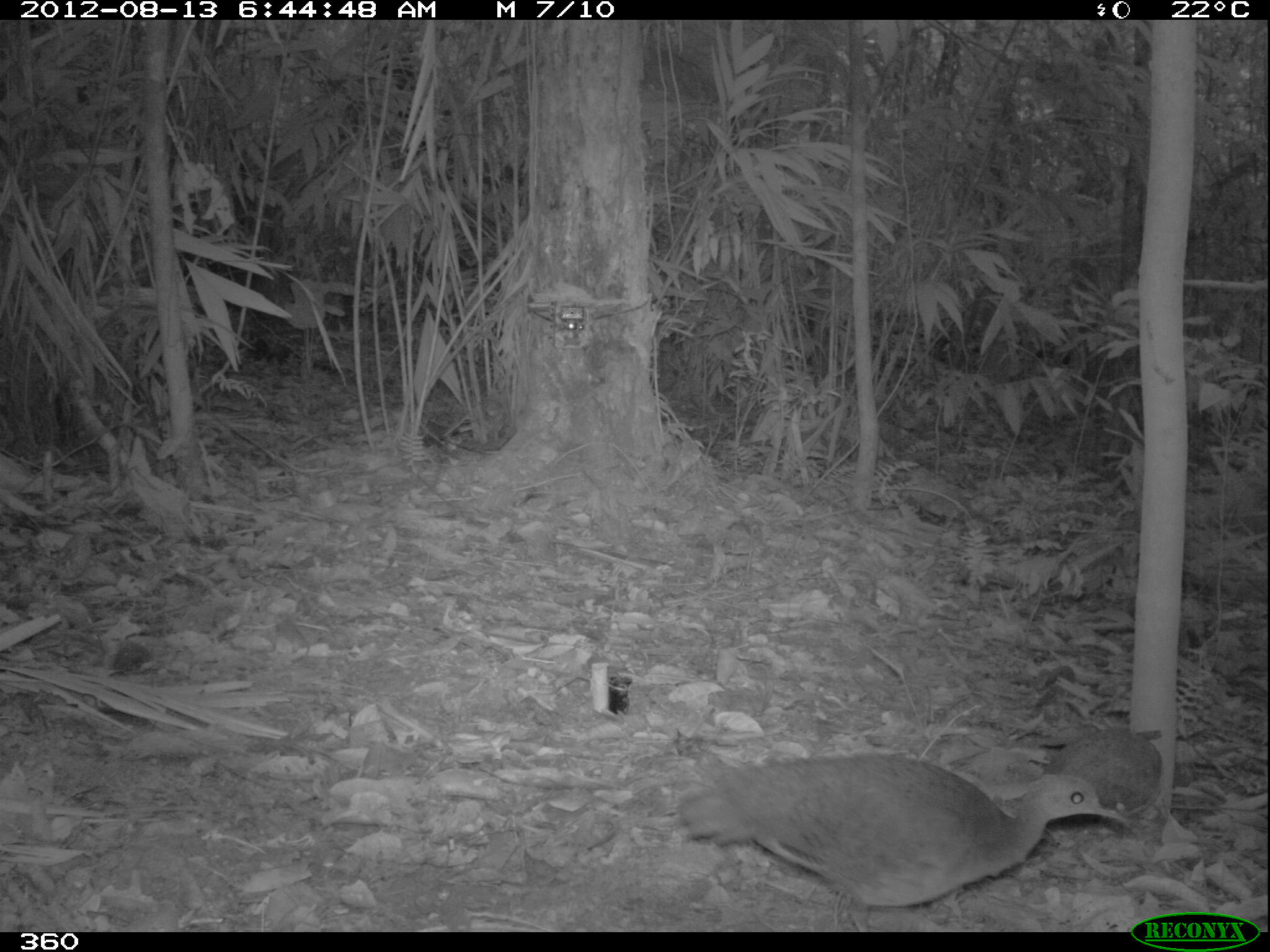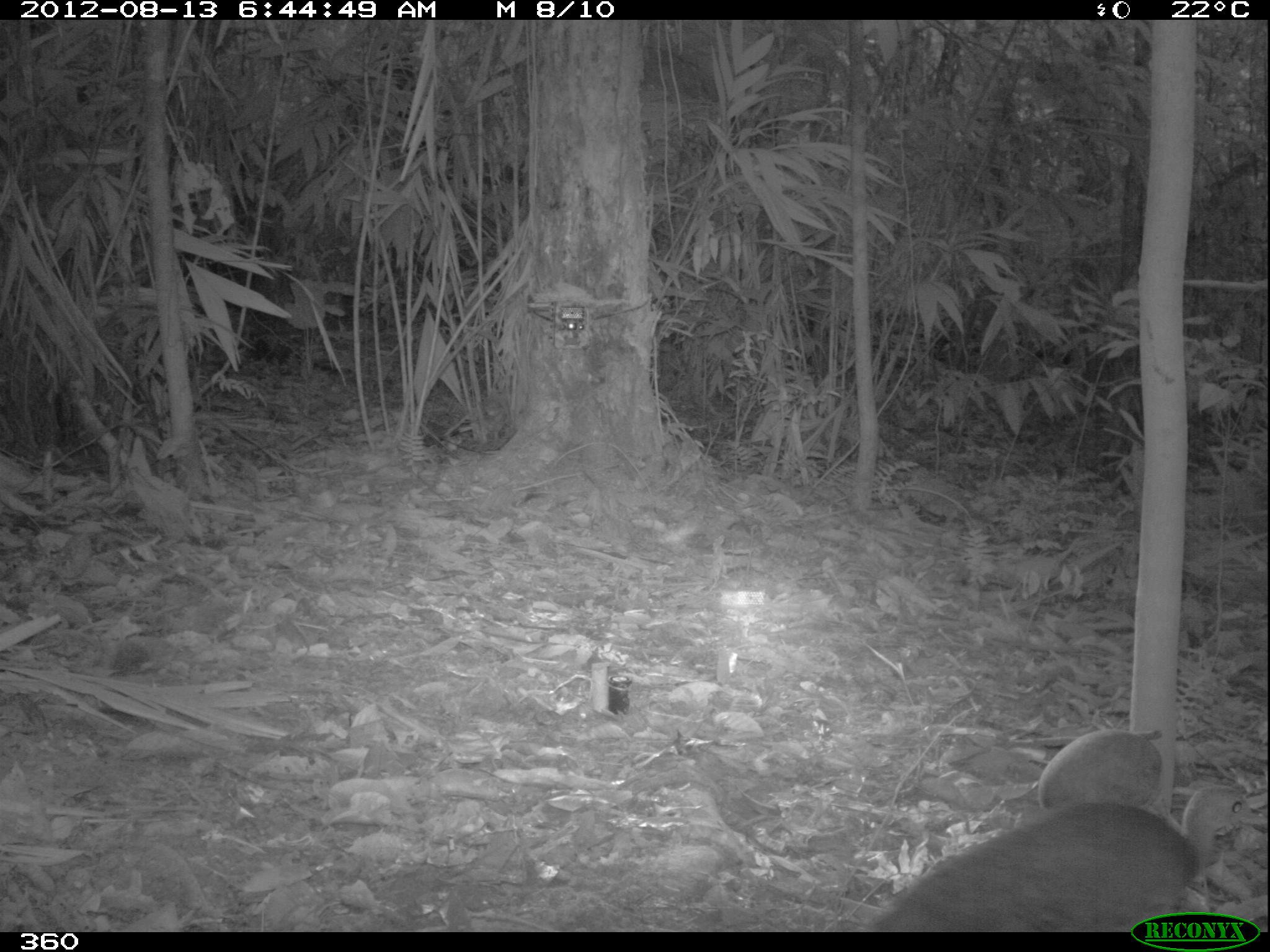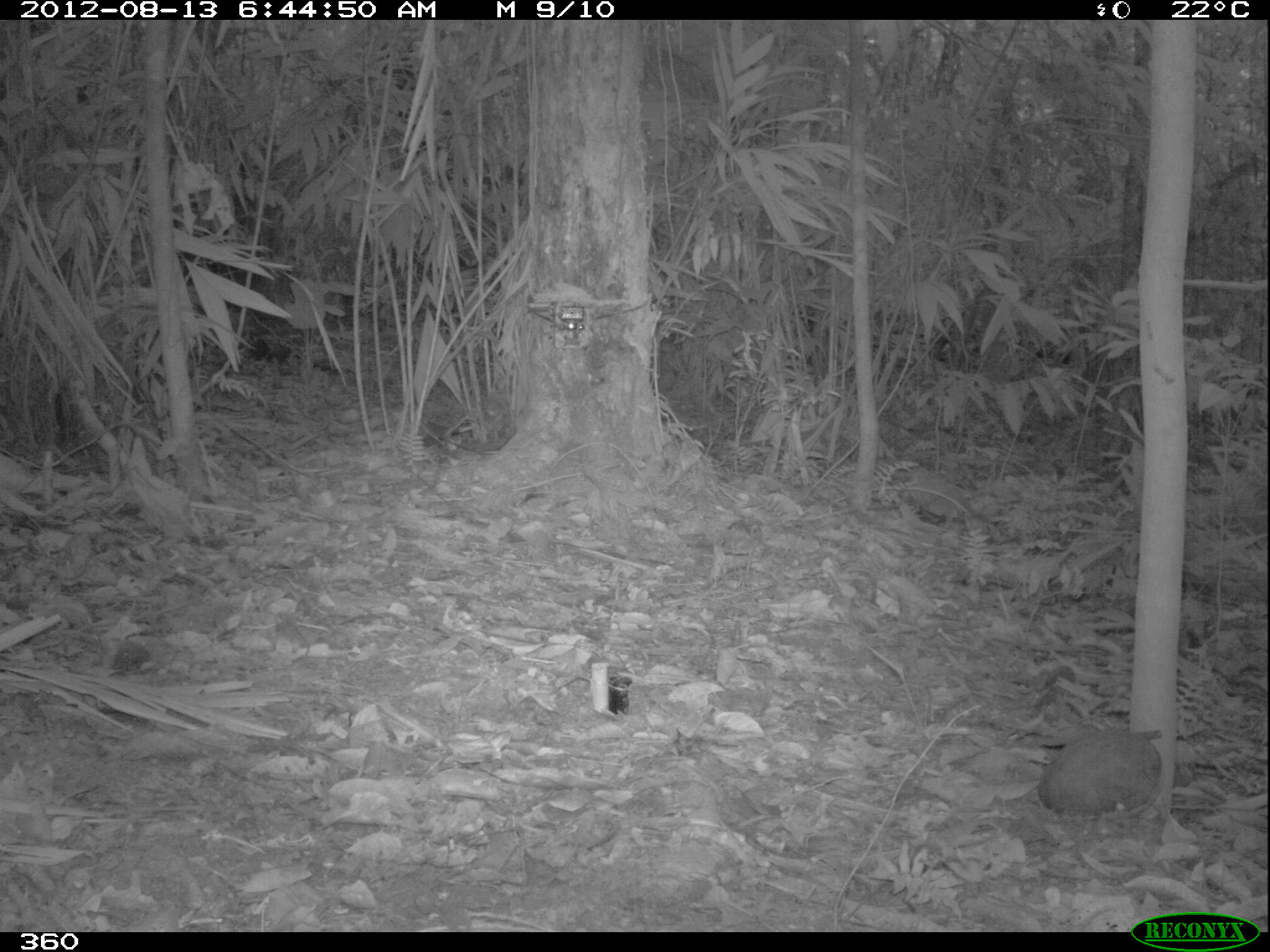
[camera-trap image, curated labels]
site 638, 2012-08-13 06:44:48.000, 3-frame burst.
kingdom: Animalia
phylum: Chordata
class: Aves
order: Galliformes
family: Phasianidae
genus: Alectoris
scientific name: Alectoris rufa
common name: red-legged partridge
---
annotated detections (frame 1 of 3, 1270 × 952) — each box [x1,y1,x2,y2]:
alectoris rufa: [669,747,1126,931]